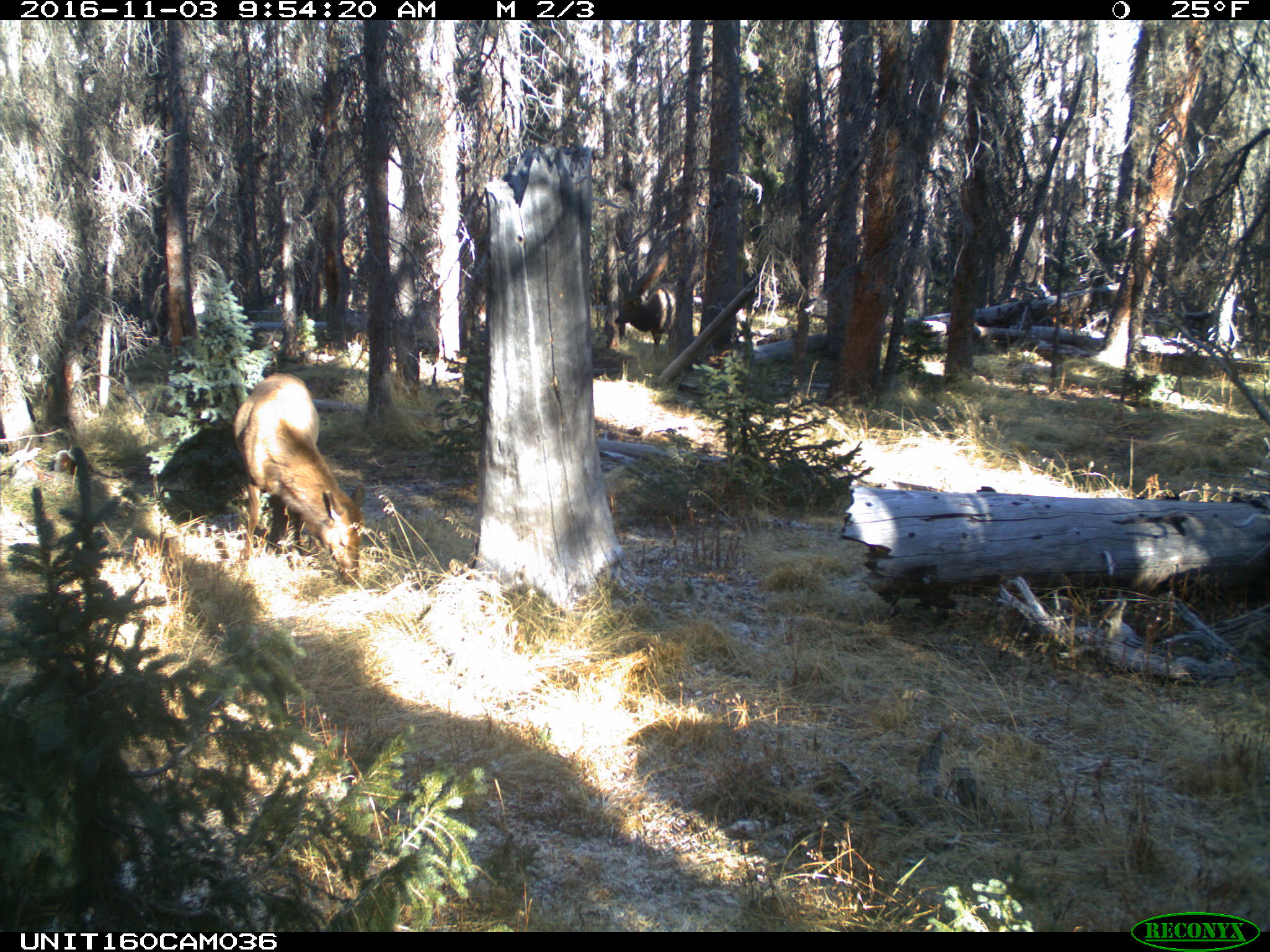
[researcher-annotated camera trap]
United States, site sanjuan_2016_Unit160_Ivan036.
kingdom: Animalia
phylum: Chordata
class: Mammalia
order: Artiodactyla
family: Cervidae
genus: Cervus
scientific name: Cervus elaphus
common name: red deer